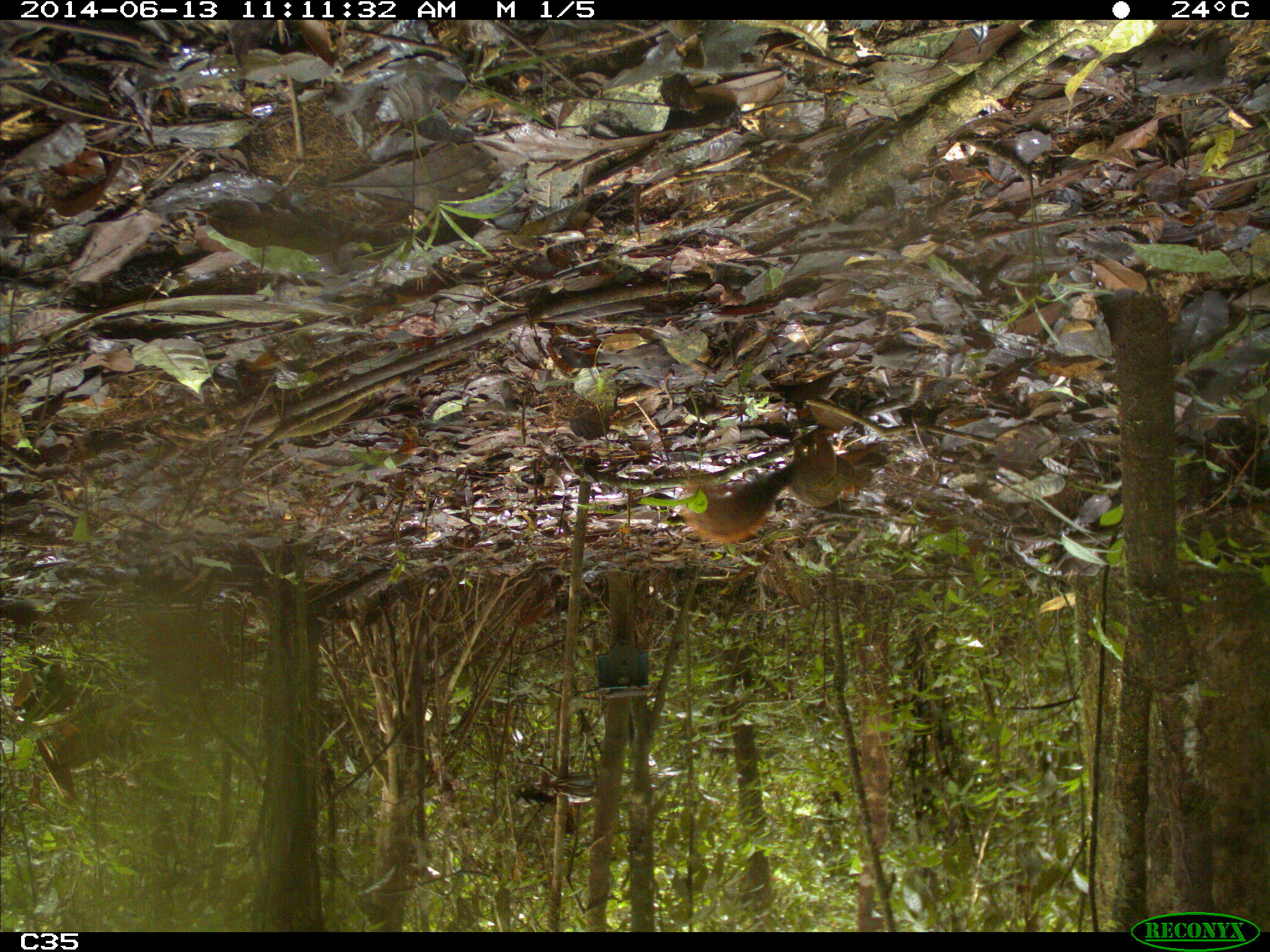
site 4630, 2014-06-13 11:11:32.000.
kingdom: Animalia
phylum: Chordata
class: Mammalia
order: Rodentia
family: Sciuridae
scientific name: Sciuridae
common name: squirrels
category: unknown squirrel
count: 1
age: adult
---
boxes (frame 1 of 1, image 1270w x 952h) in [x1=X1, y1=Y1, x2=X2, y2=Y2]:
unknown squirrel: [x1=673, y1=427, x2=883, y2=546]